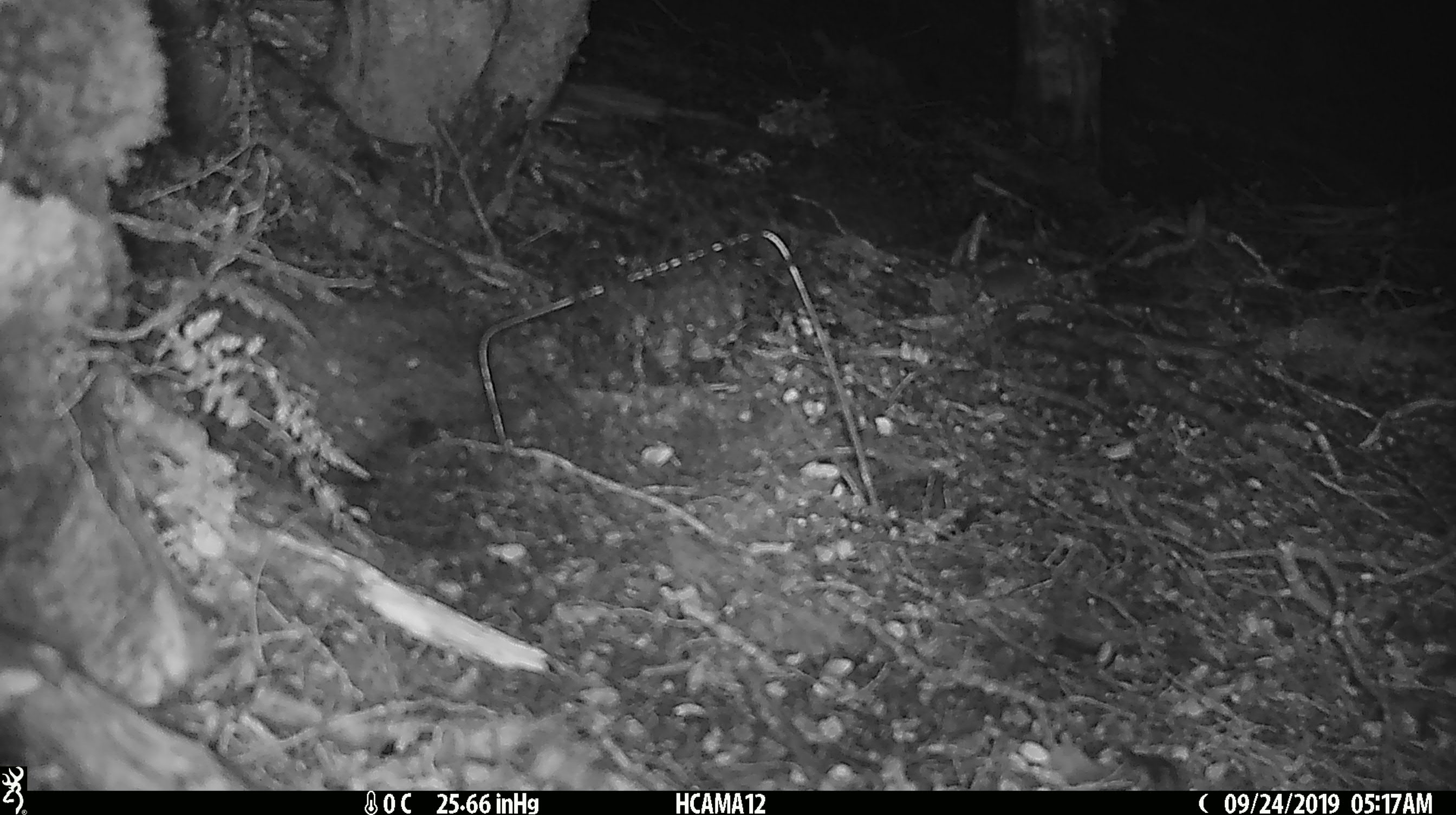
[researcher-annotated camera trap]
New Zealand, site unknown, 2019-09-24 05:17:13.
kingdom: Animalia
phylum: Chordata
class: Mammalia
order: Rodentia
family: Muridae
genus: Mus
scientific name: Mus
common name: mouse